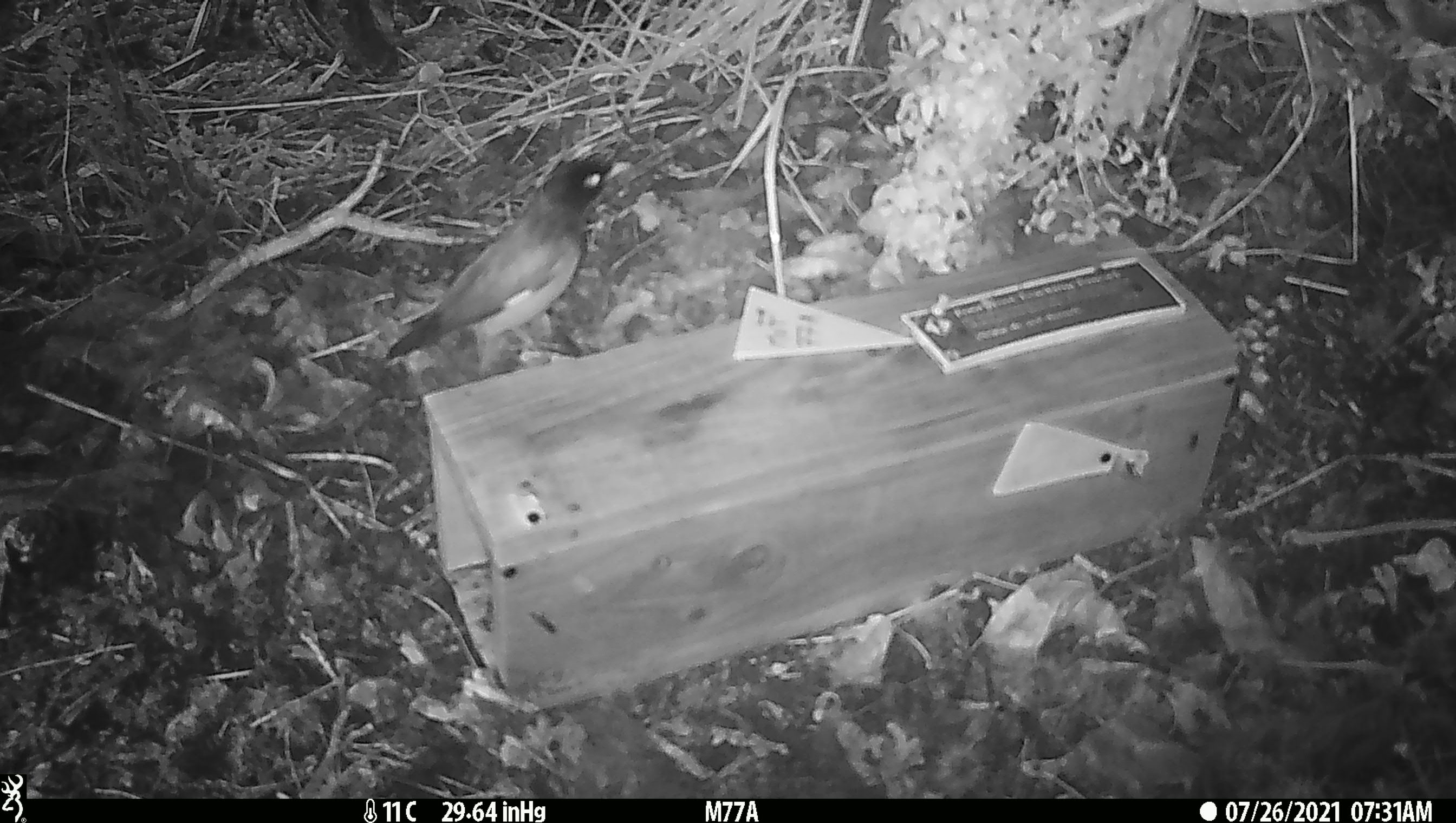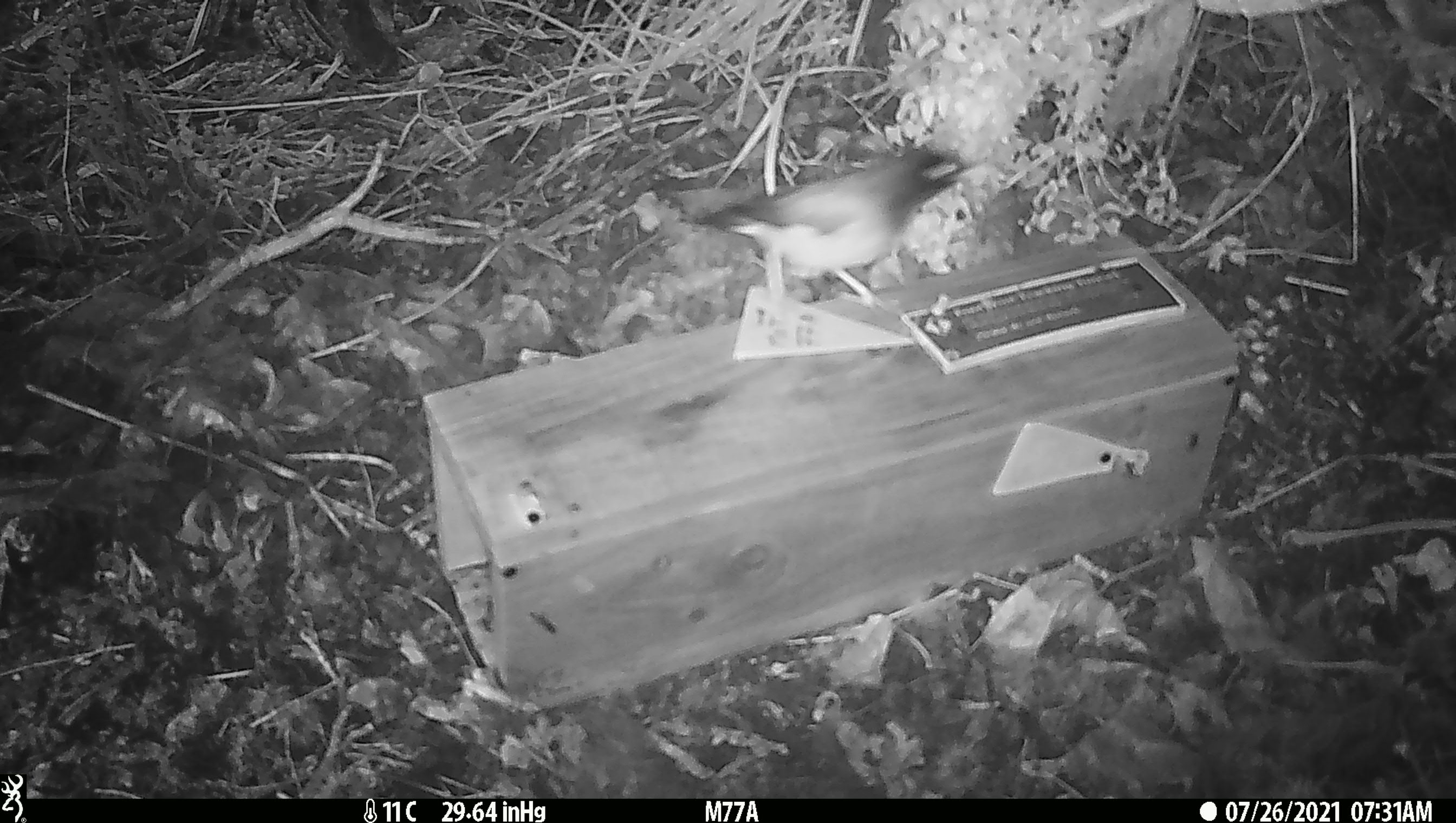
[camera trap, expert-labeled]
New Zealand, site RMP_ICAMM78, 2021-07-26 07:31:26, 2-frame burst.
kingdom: Animalia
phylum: Chordata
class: Aves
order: Passeriformes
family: Sturnidae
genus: Acridotheres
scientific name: Acridotheres tristis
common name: common myna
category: myna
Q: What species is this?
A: Myna (common myna) (Acridotheres tristis).